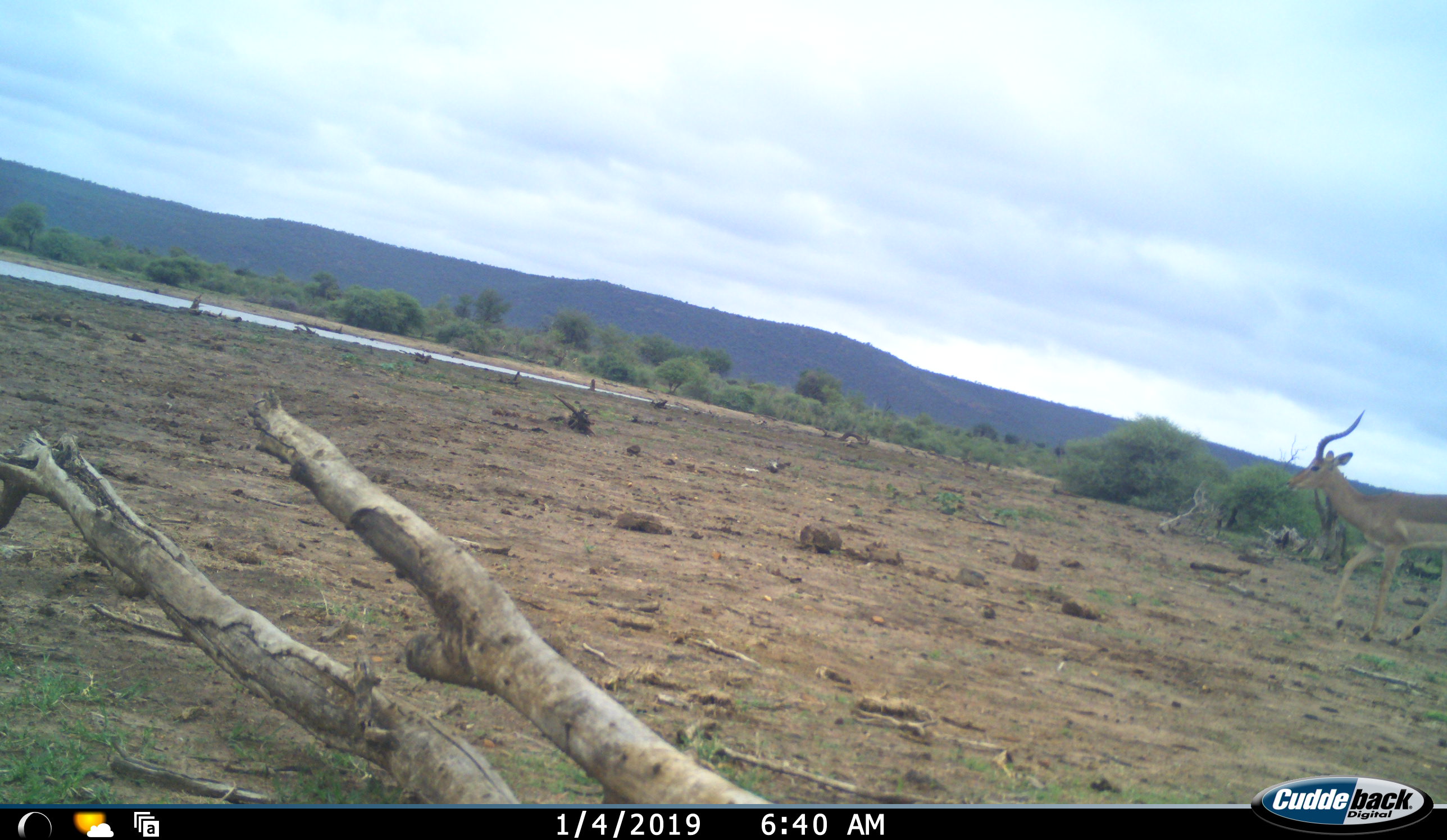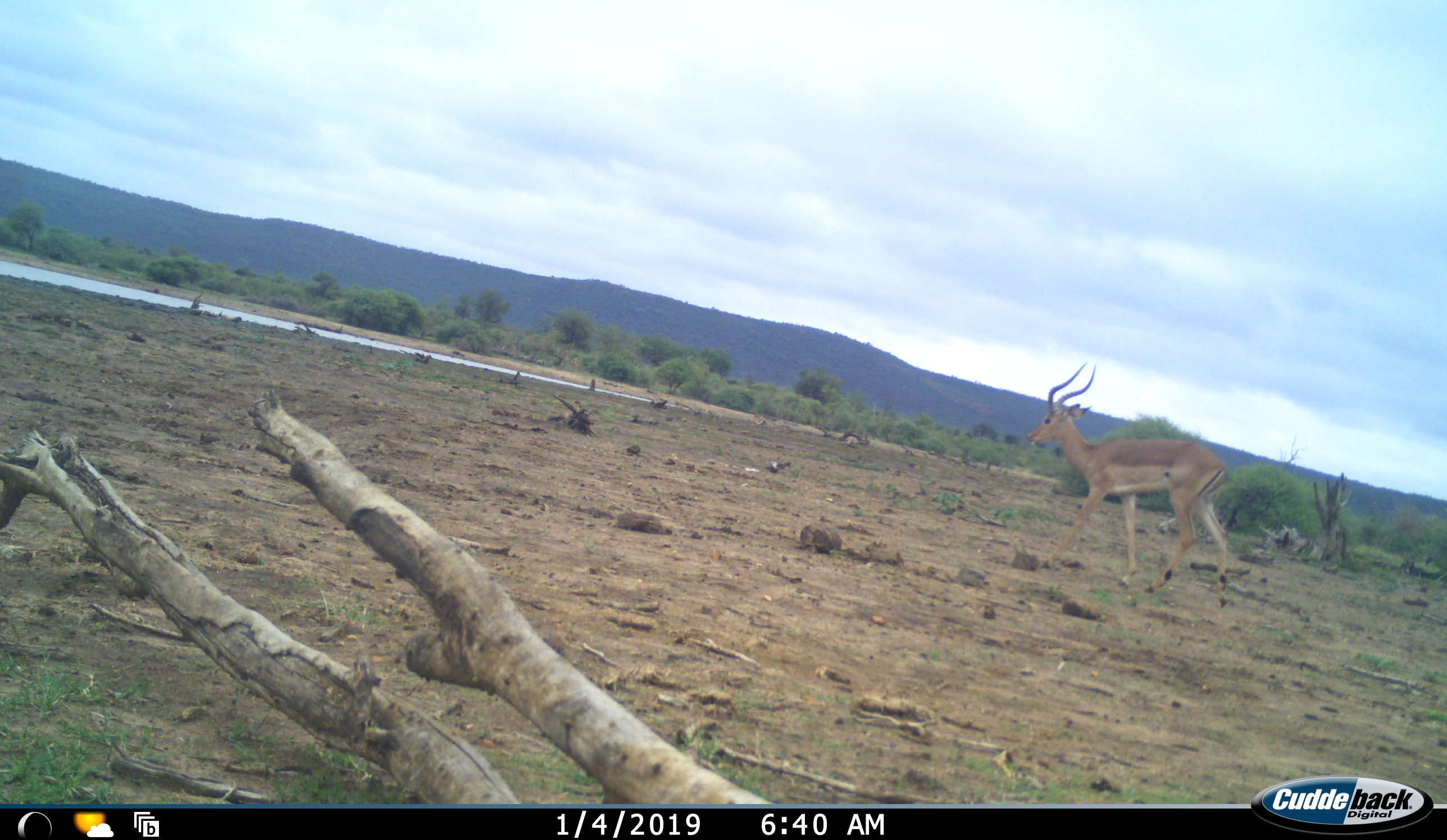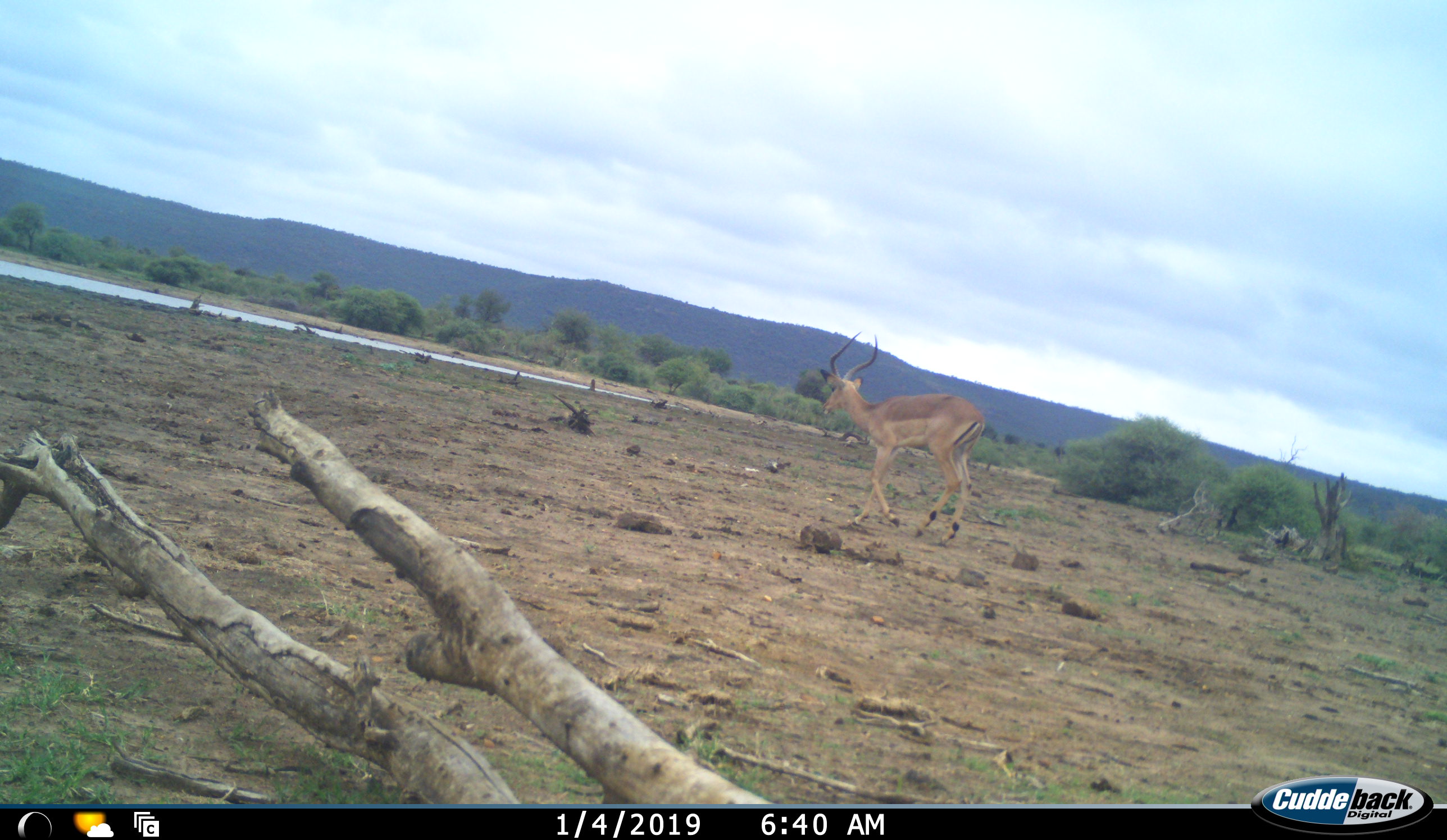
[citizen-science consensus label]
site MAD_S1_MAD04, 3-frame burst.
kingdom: Animalia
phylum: Chordata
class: Mammalia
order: Artiodactyla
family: Bovidae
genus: Aepyceros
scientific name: Aepyceros melampus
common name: impala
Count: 1.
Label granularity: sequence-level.